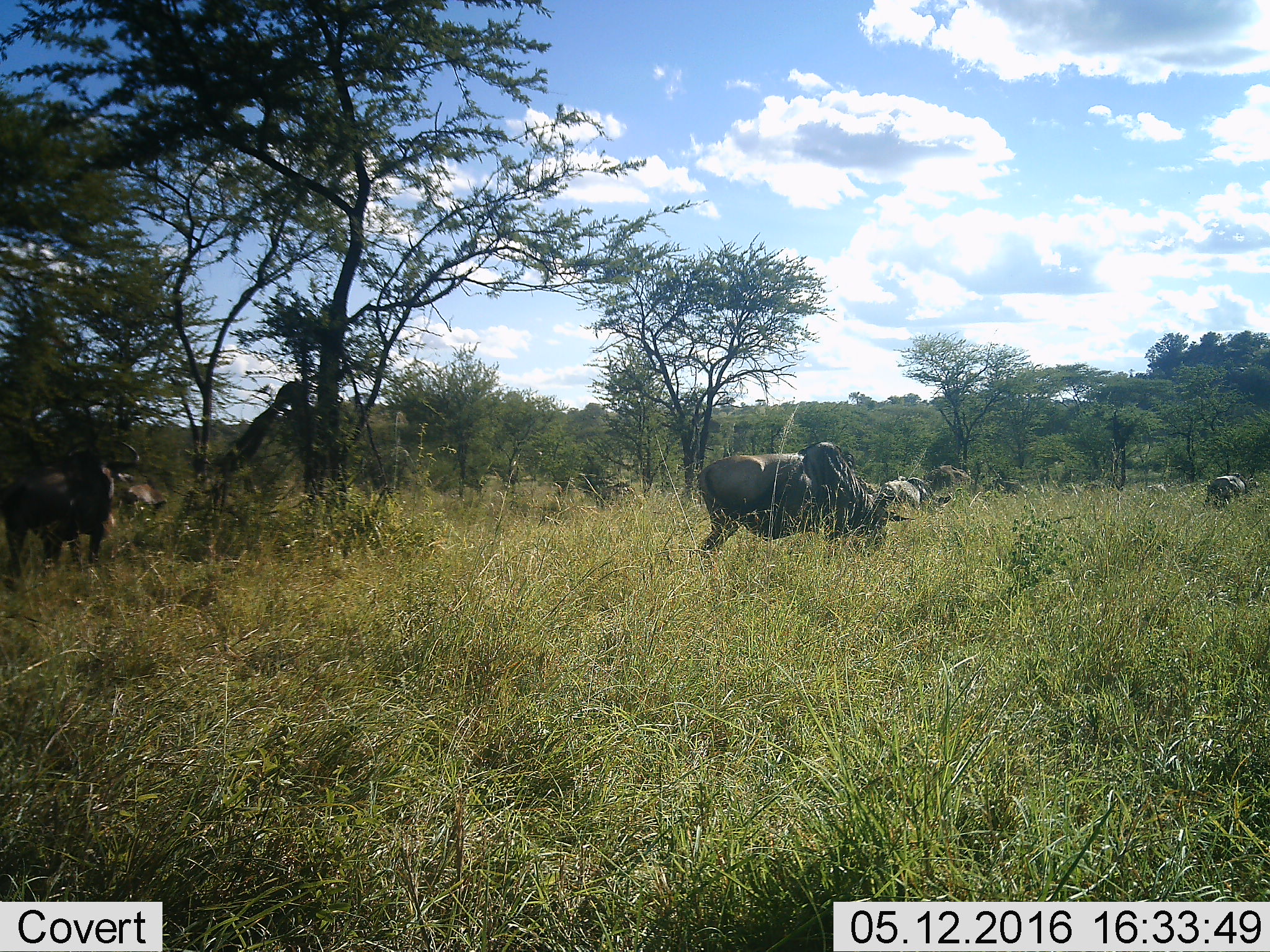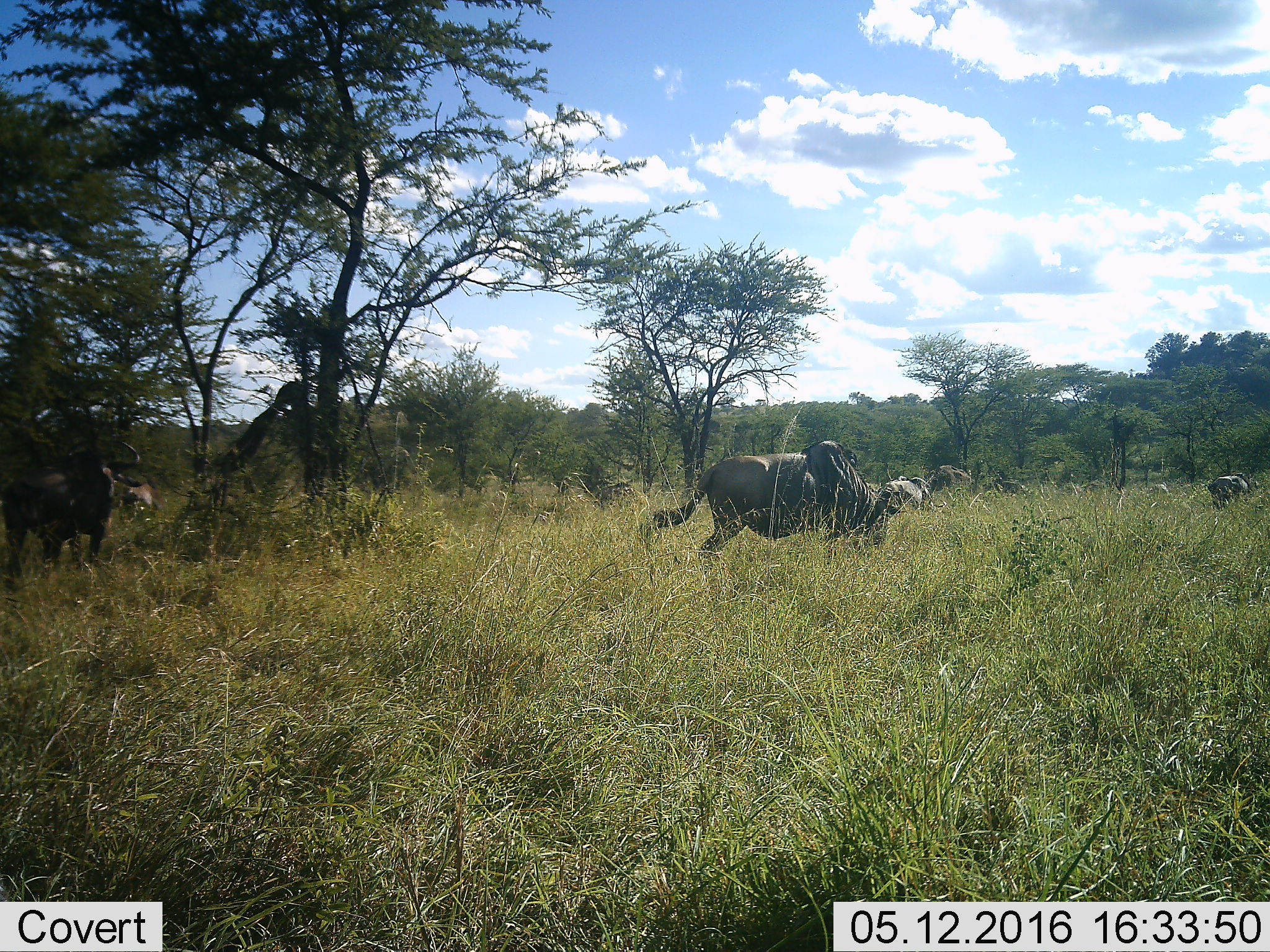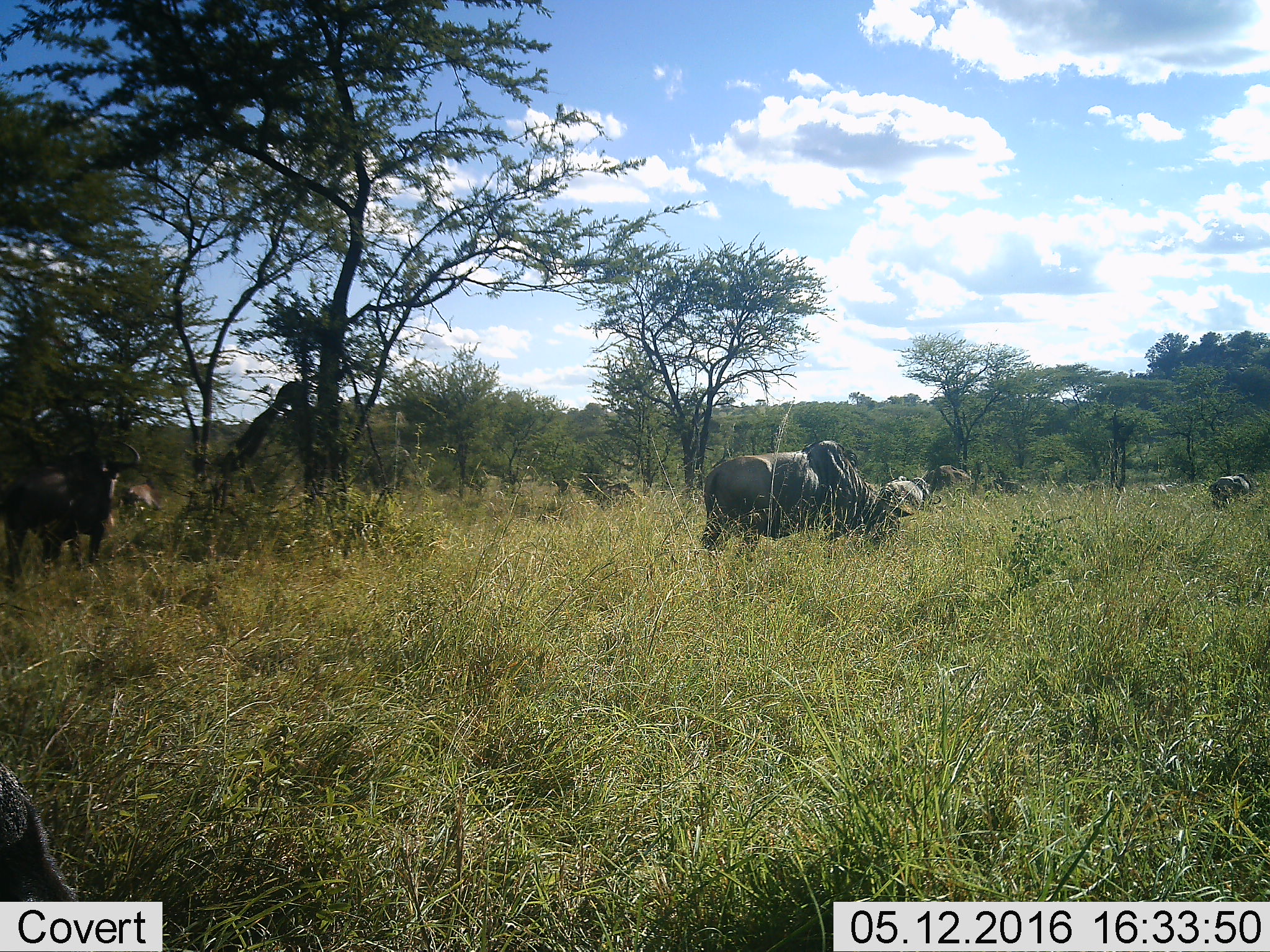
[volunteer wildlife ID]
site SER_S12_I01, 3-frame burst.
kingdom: Animalia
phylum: Chordata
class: Mammalia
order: Artiodactyla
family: Bovidae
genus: Connochaetes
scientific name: Connochaetes taurinus taurinus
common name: blue wildebeest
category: wildebeestblue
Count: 8.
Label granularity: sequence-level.